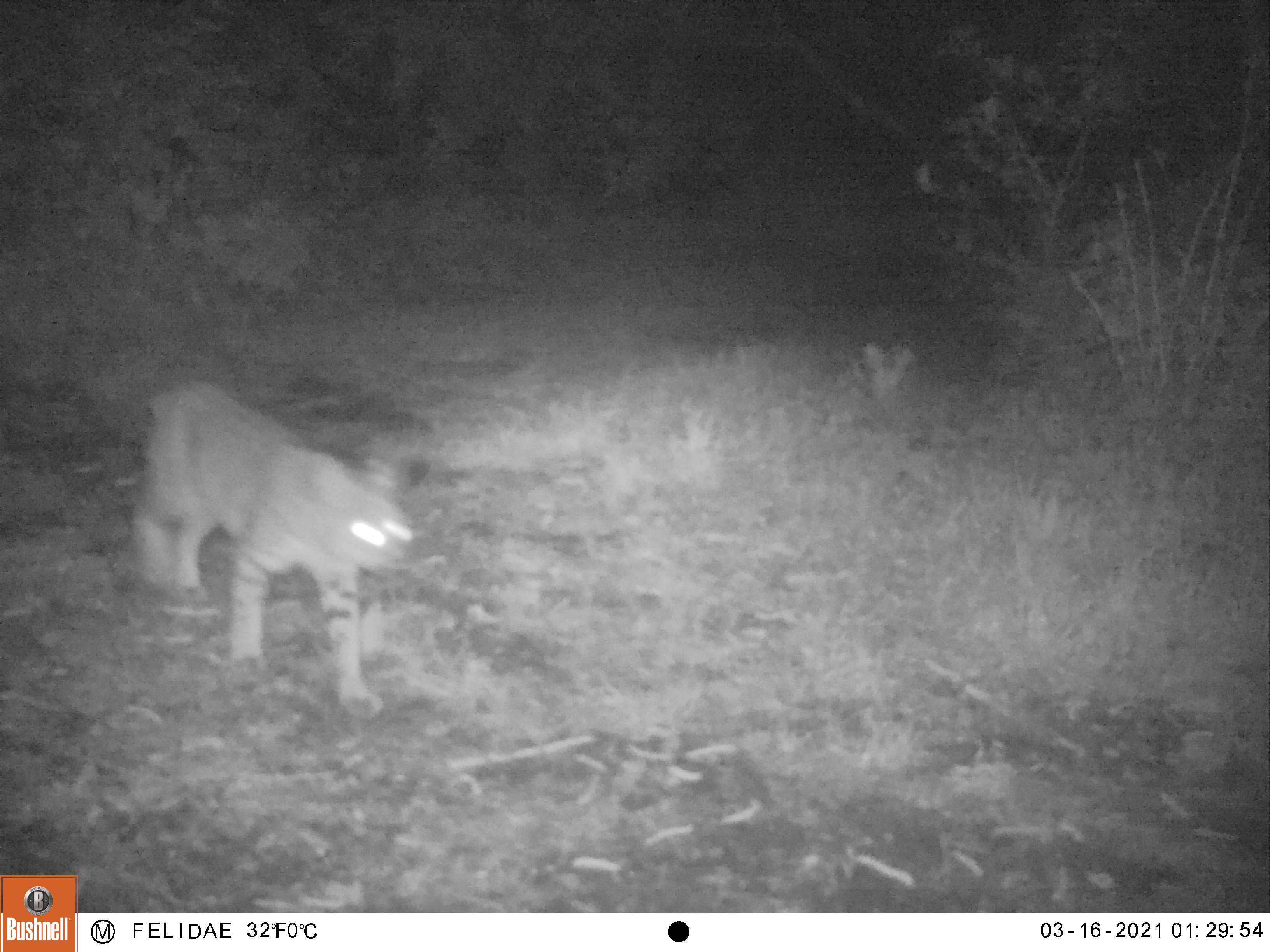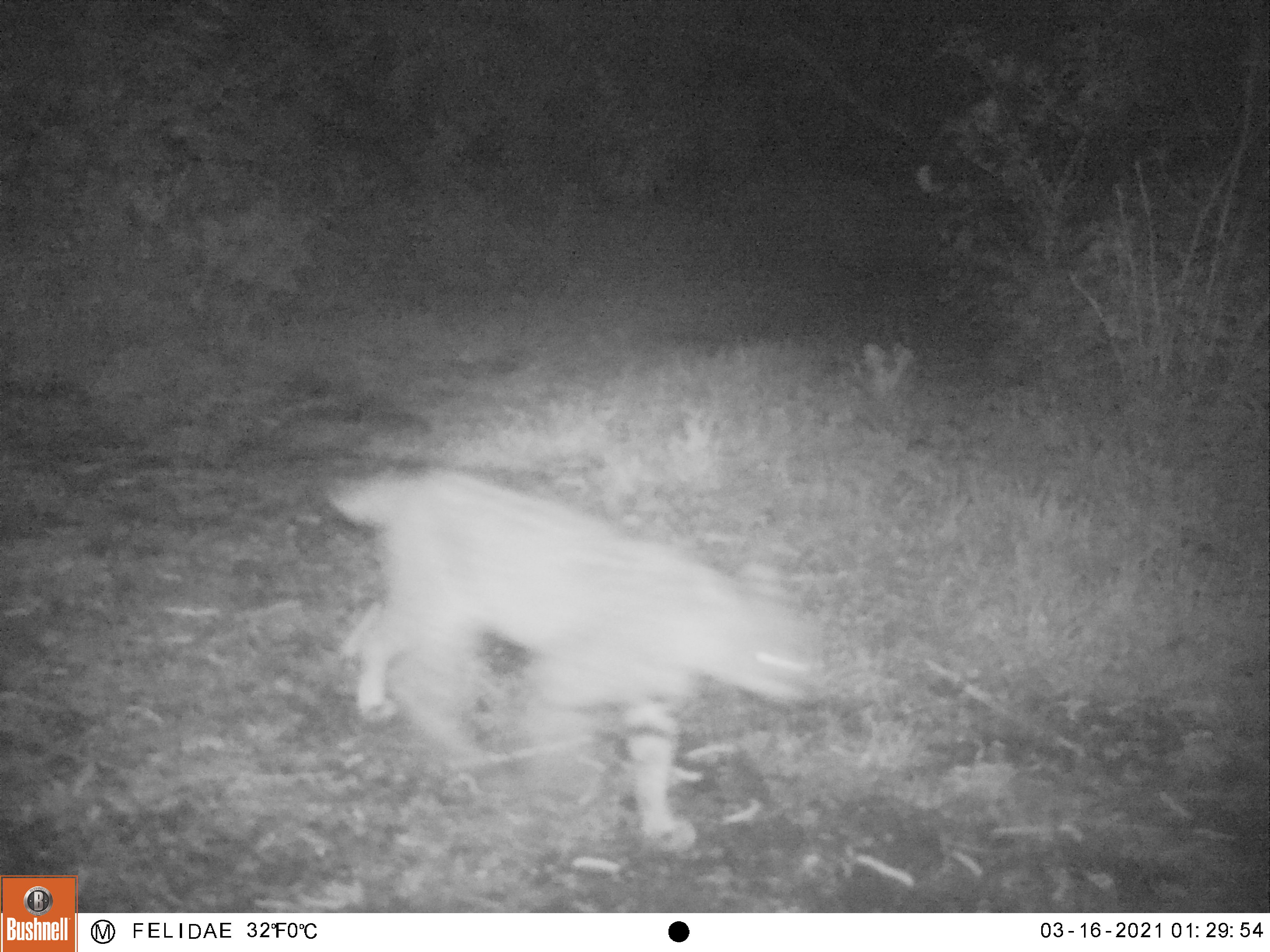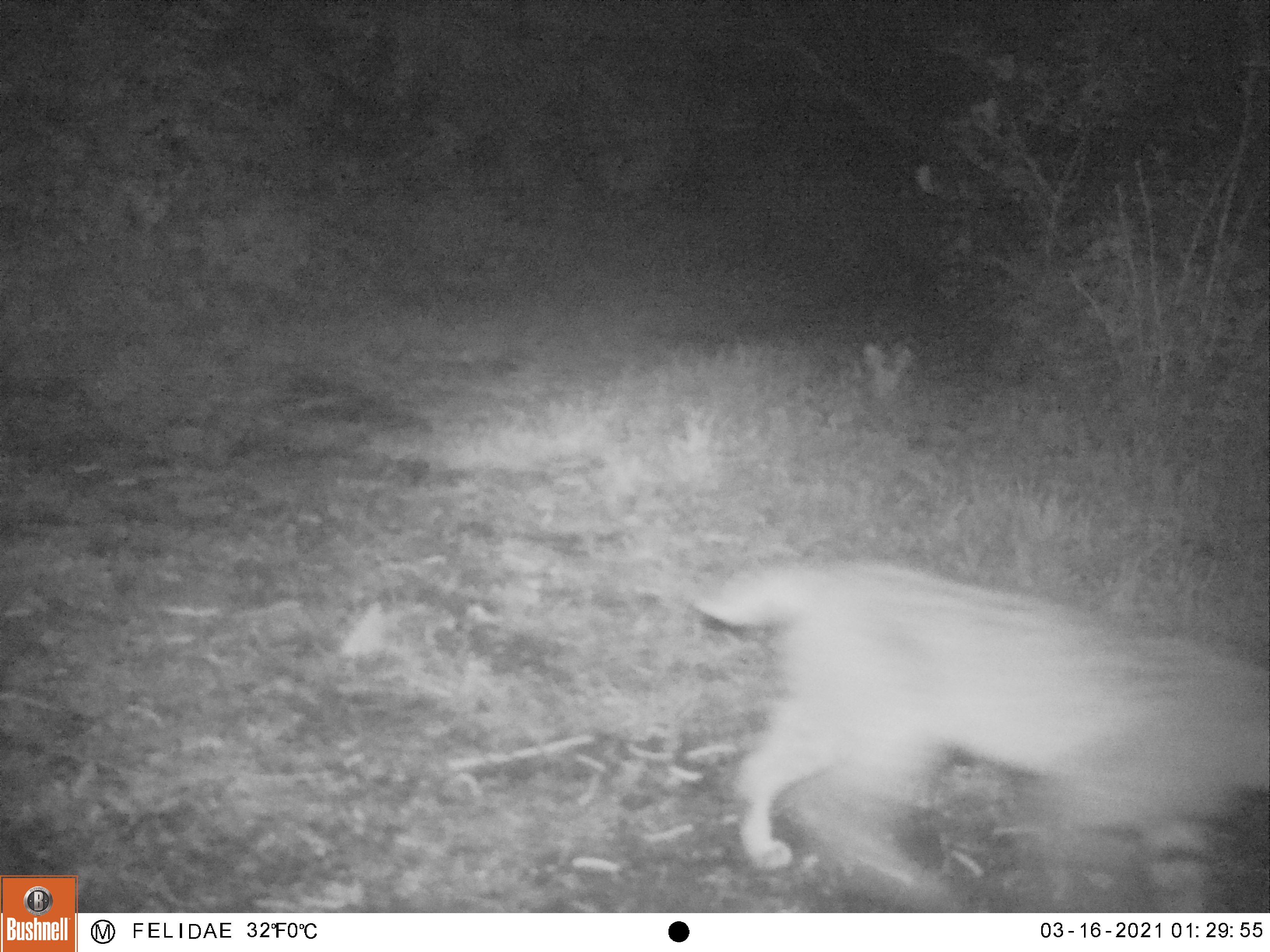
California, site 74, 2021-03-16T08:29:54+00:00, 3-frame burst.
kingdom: Animalia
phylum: Chordata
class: Mammalia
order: Carnivora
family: Felidae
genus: Lynx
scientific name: Lynx rufus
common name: bobcat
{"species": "bobcat (Lynx rufus)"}